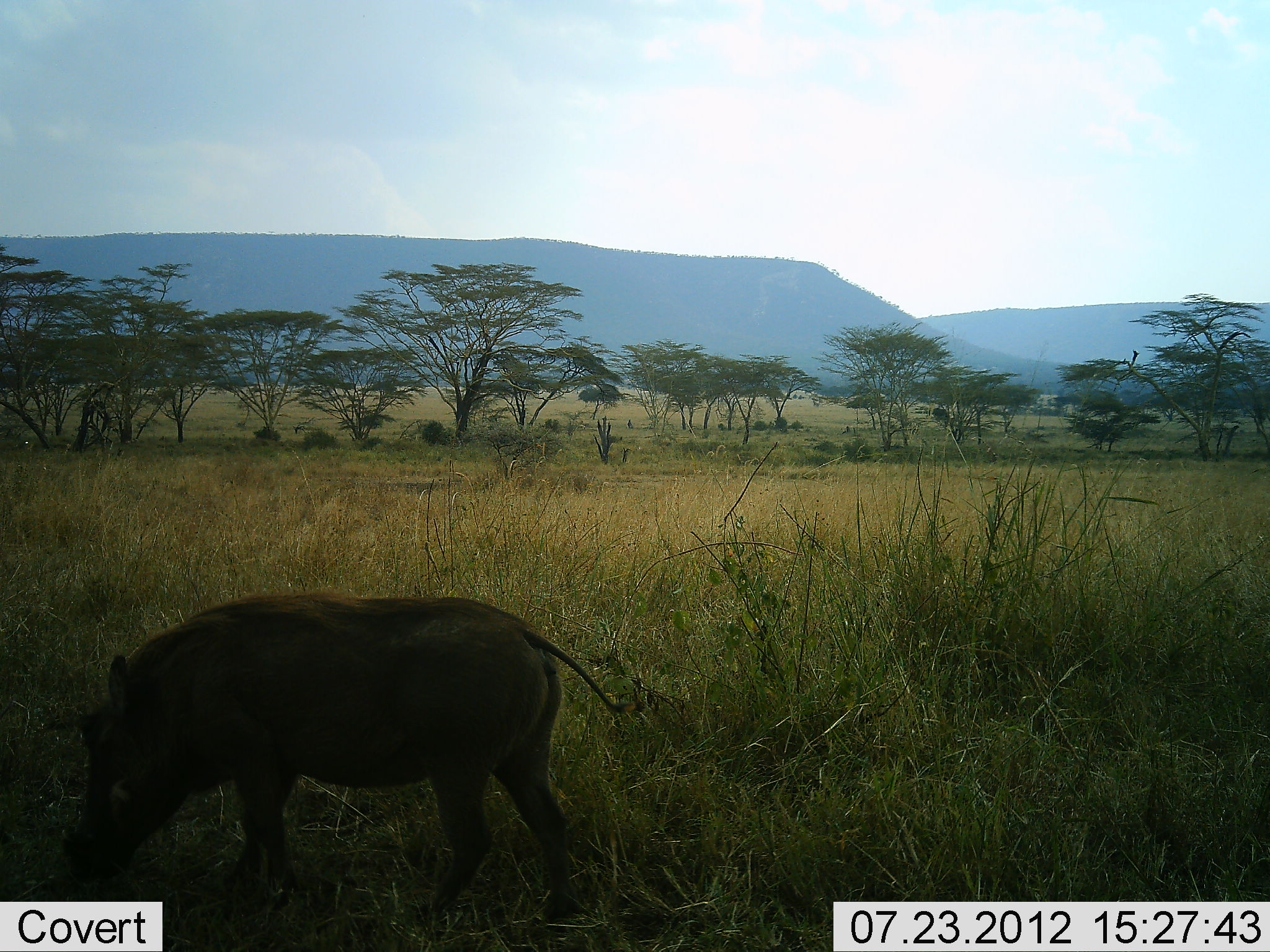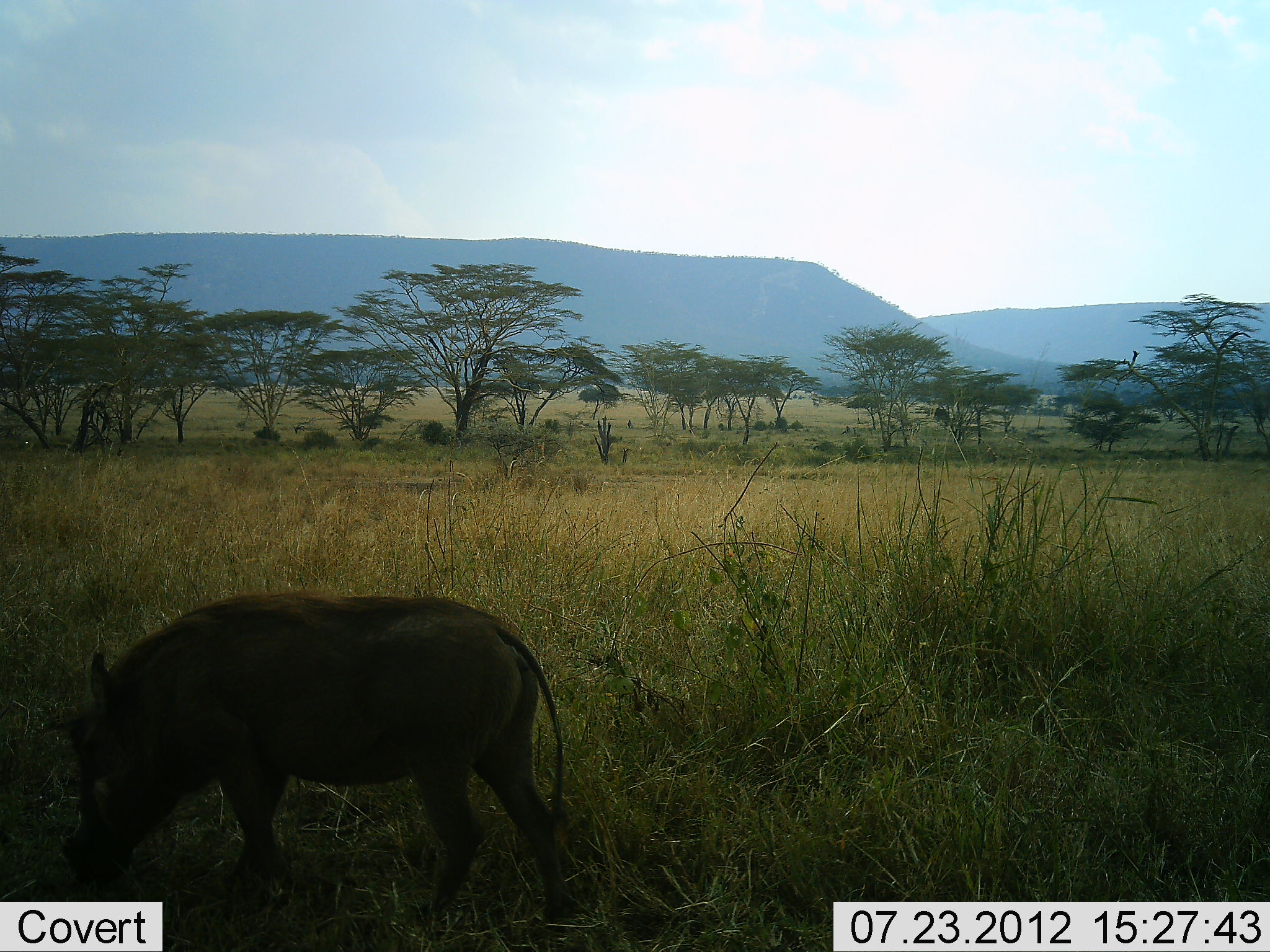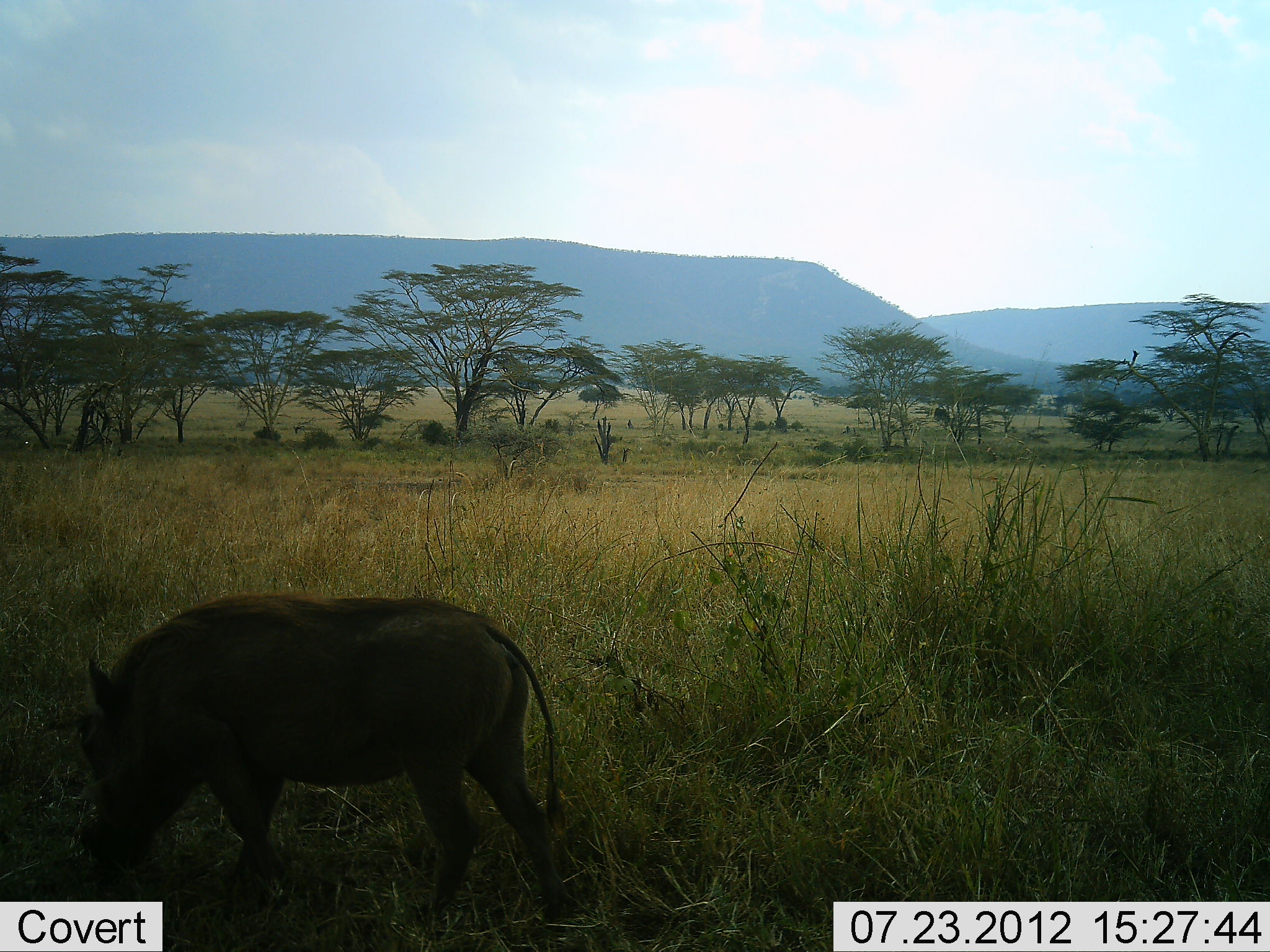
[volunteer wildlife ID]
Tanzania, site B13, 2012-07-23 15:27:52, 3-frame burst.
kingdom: Animalia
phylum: Chordata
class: Mammalia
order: Artiodactyla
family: Suidae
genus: Phacochoerus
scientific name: Phacochoerus africanus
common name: warthog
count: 1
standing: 50%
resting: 0%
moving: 0%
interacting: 0%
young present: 0%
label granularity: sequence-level